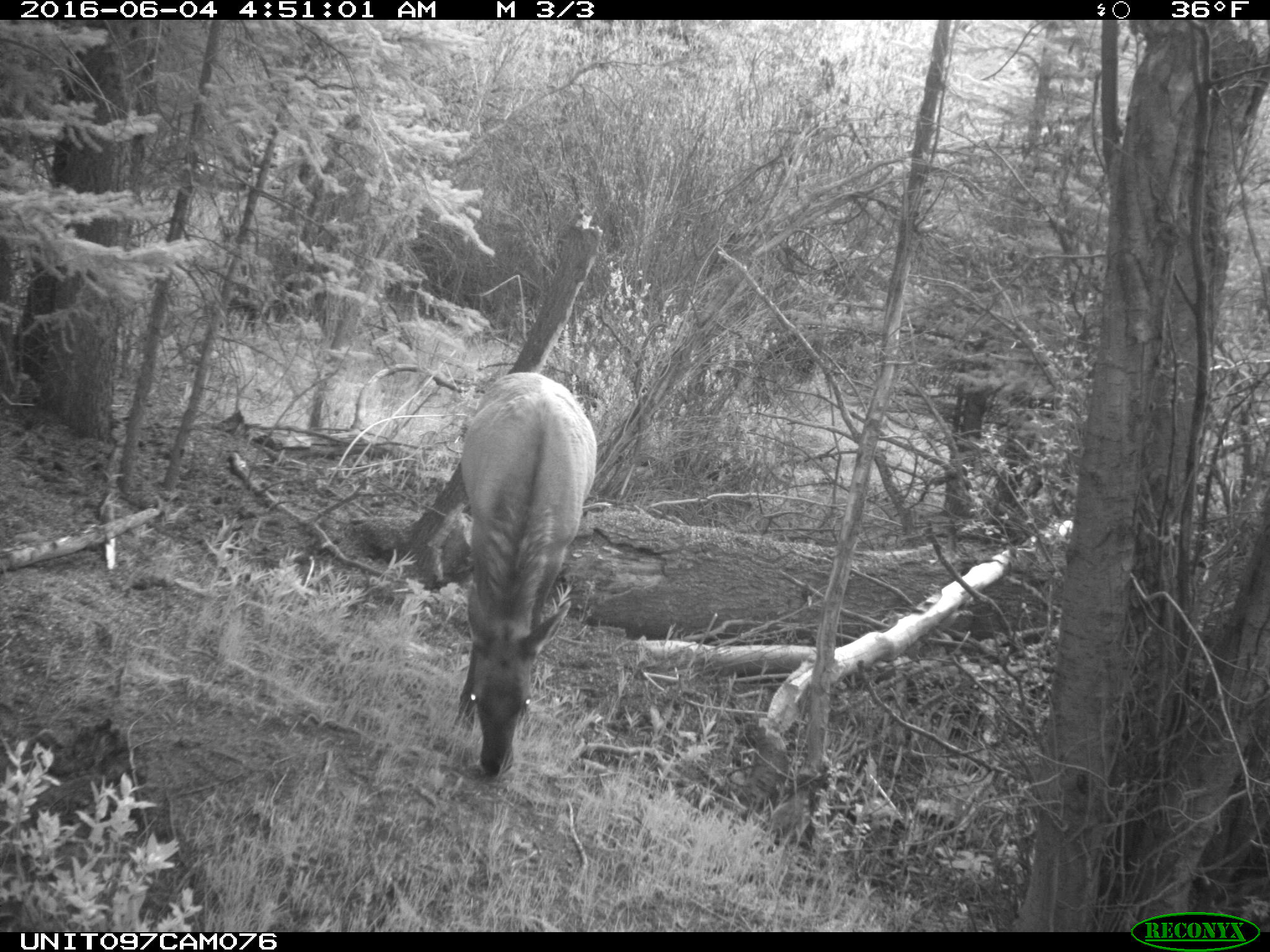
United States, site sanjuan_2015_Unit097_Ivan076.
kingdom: Animalia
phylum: Chordata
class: Mammalia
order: Artiodactyla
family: Cervidae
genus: Cervus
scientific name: Cervus elaphus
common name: red deer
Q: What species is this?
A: Cervus elaphus (red deer).